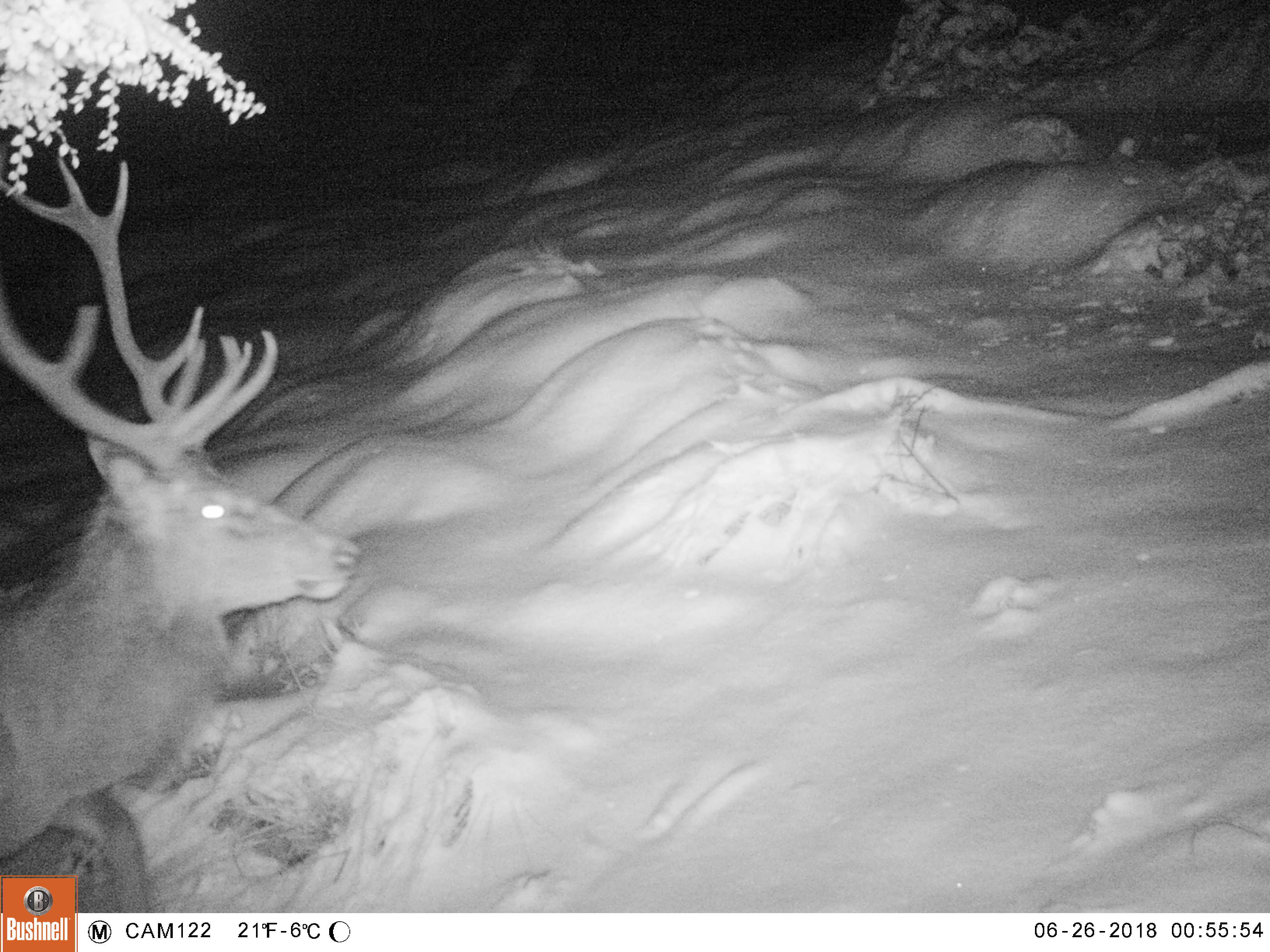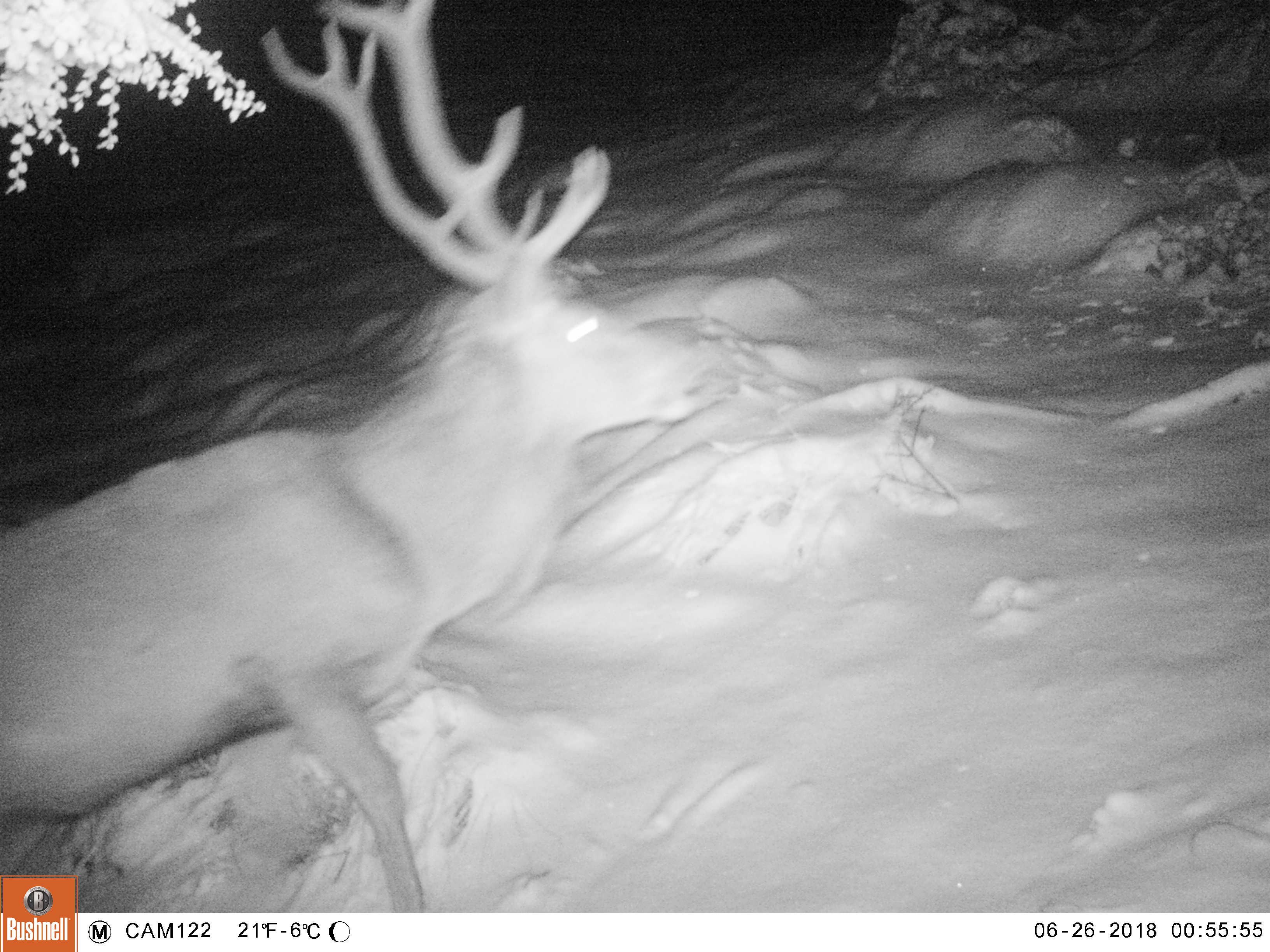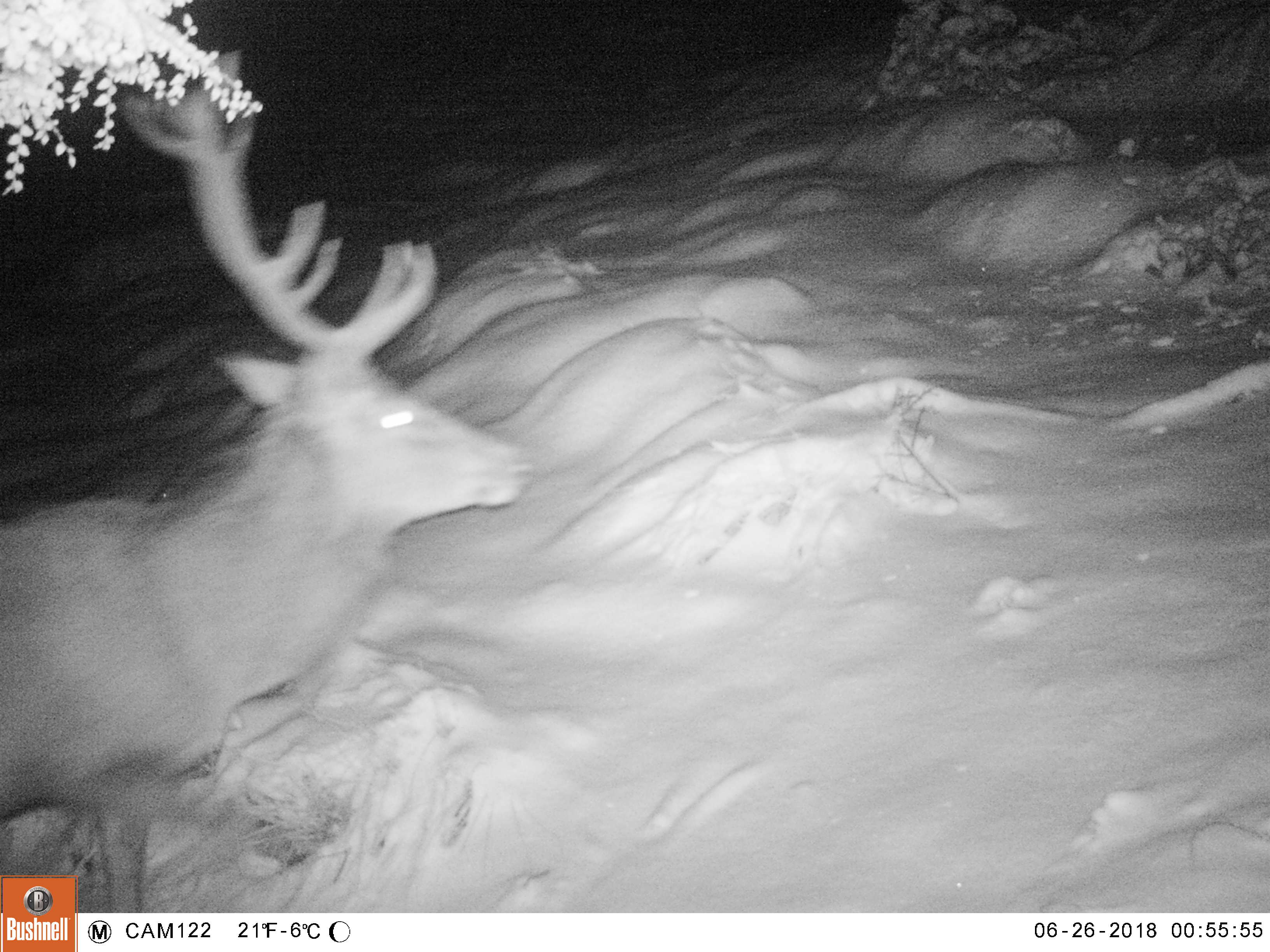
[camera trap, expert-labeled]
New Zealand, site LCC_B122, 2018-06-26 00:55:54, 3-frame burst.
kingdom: Animalia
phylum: Chordata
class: Mammalia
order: Artiodactyla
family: Cervidae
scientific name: Cervidae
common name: deer